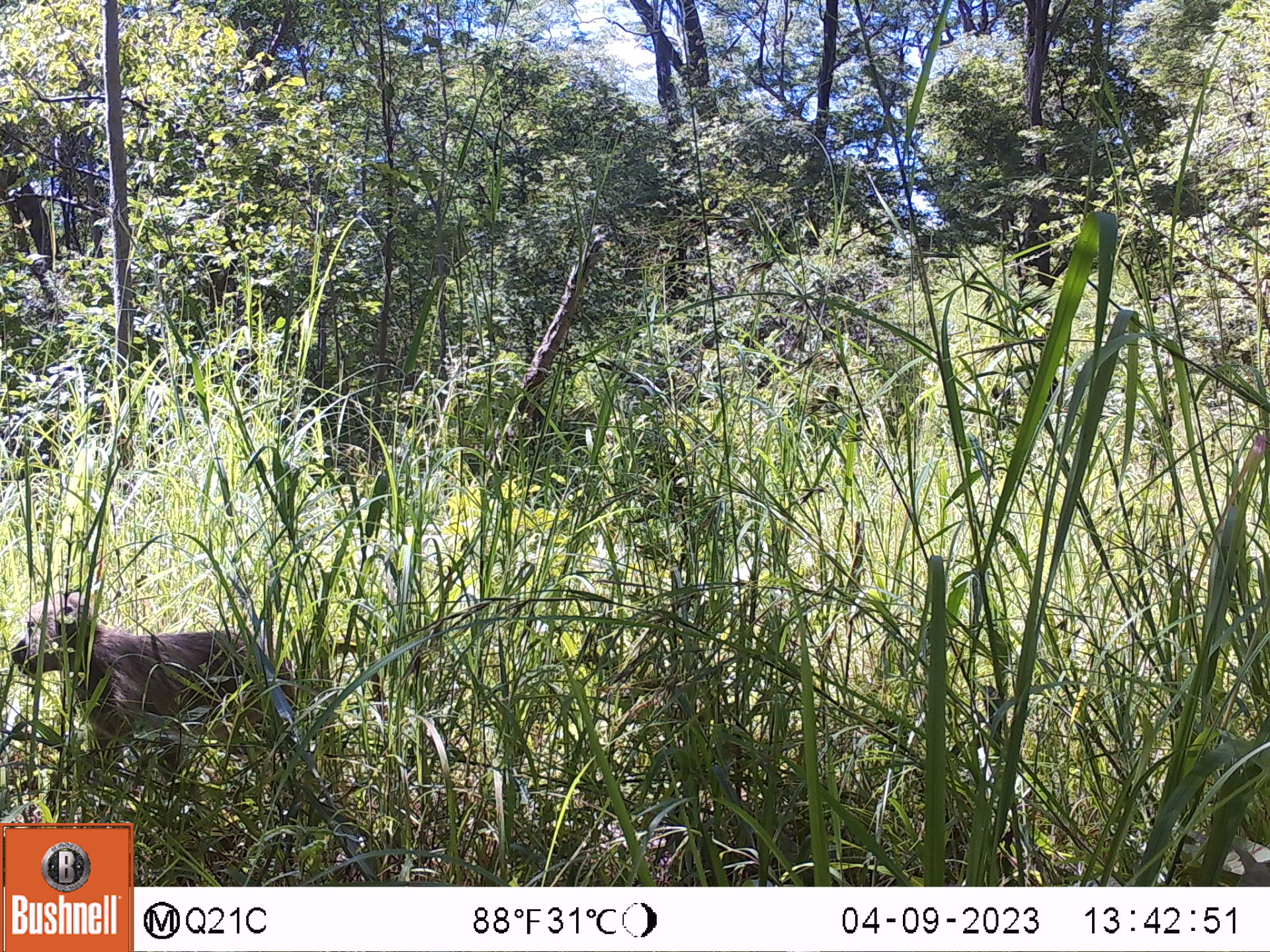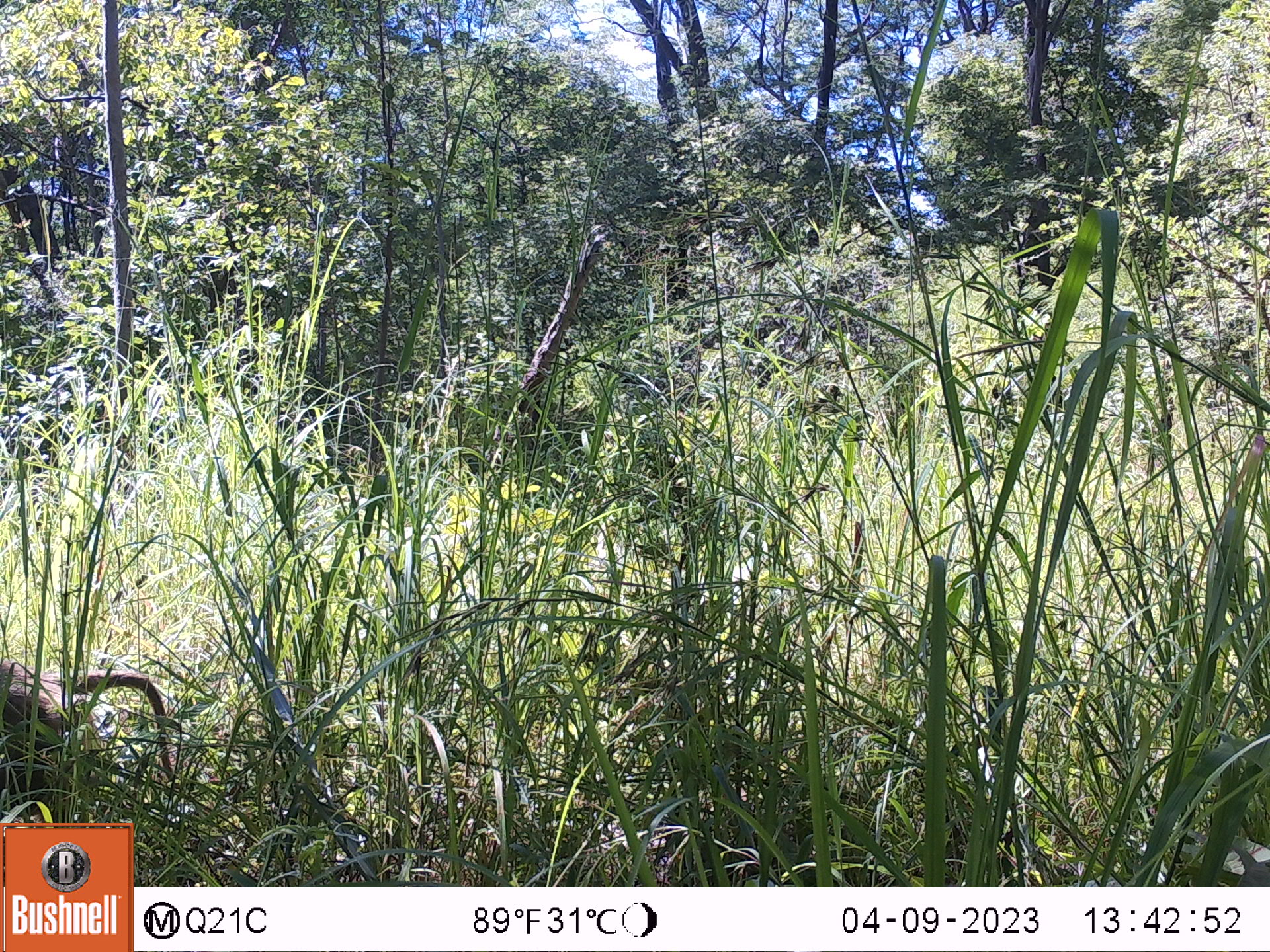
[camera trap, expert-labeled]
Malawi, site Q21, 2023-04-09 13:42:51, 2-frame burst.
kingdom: Animalia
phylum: Chordata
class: Mammalia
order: Primates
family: Cercopithecidae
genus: Papio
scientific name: Papio cynocephalus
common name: yellow baboon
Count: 1.